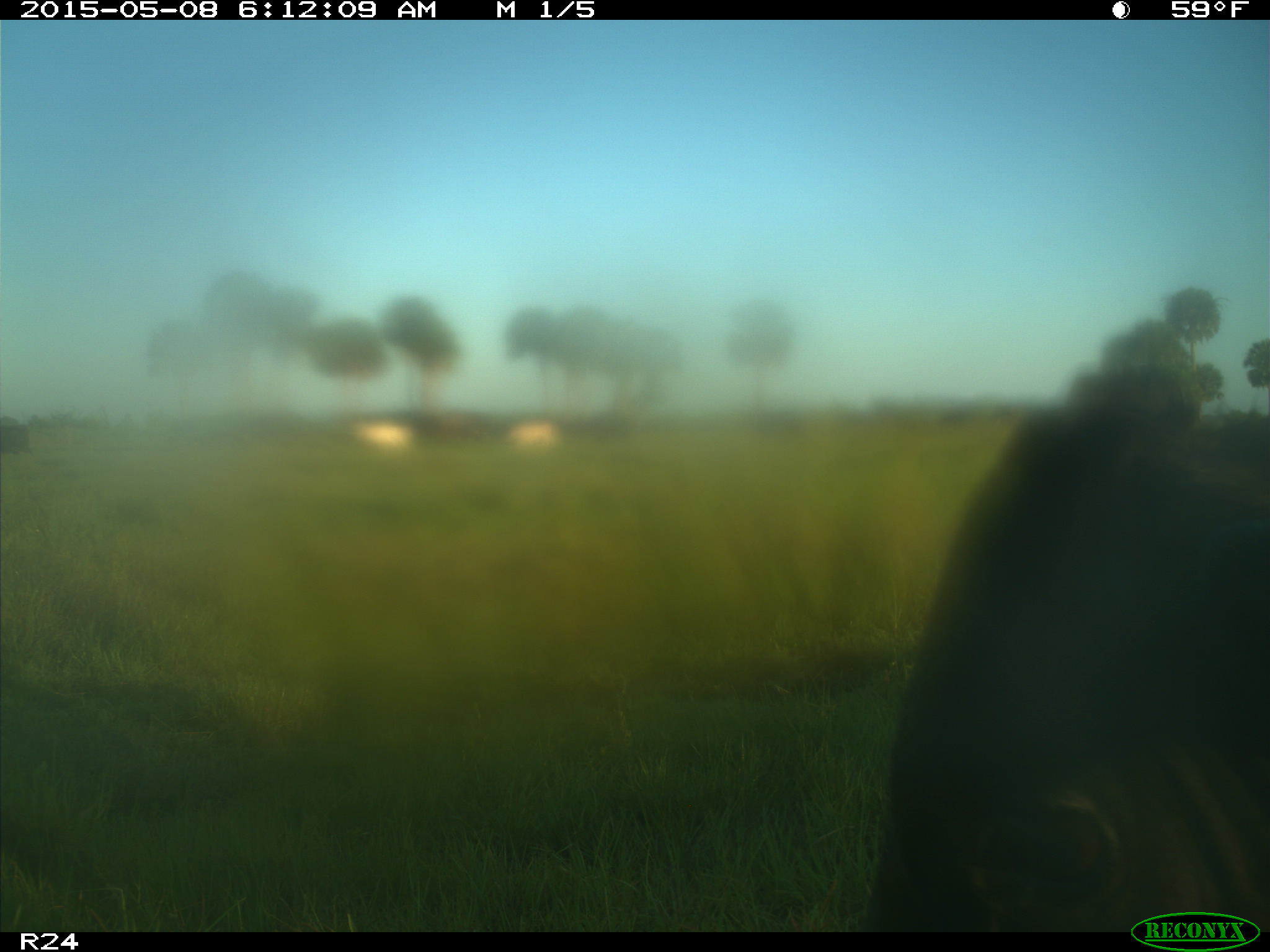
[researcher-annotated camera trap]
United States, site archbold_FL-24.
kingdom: Animalia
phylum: Chordata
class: Mammalia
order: Artiodactyla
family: Bovidae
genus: Bos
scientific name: Bos taurus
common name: domestic cow